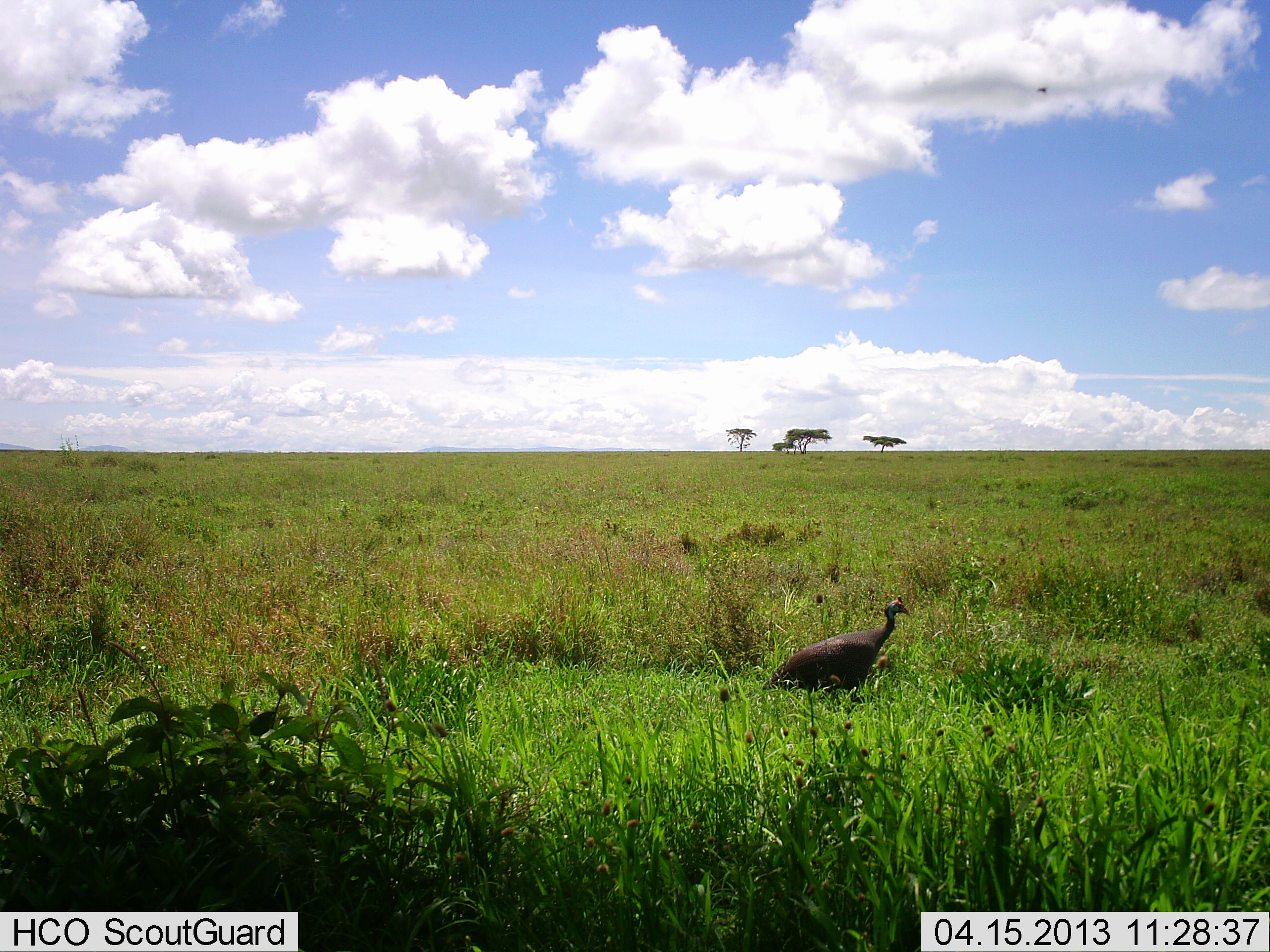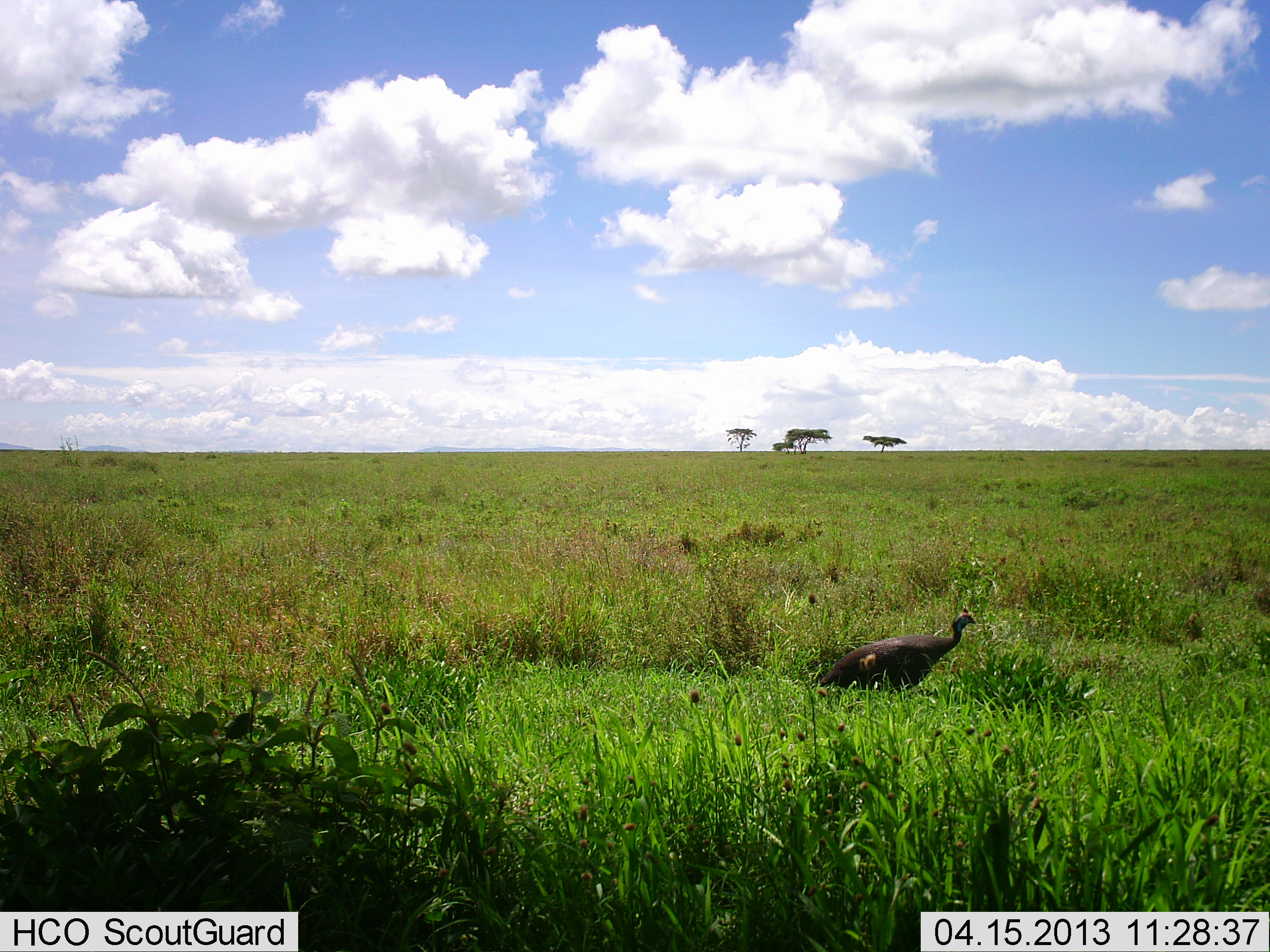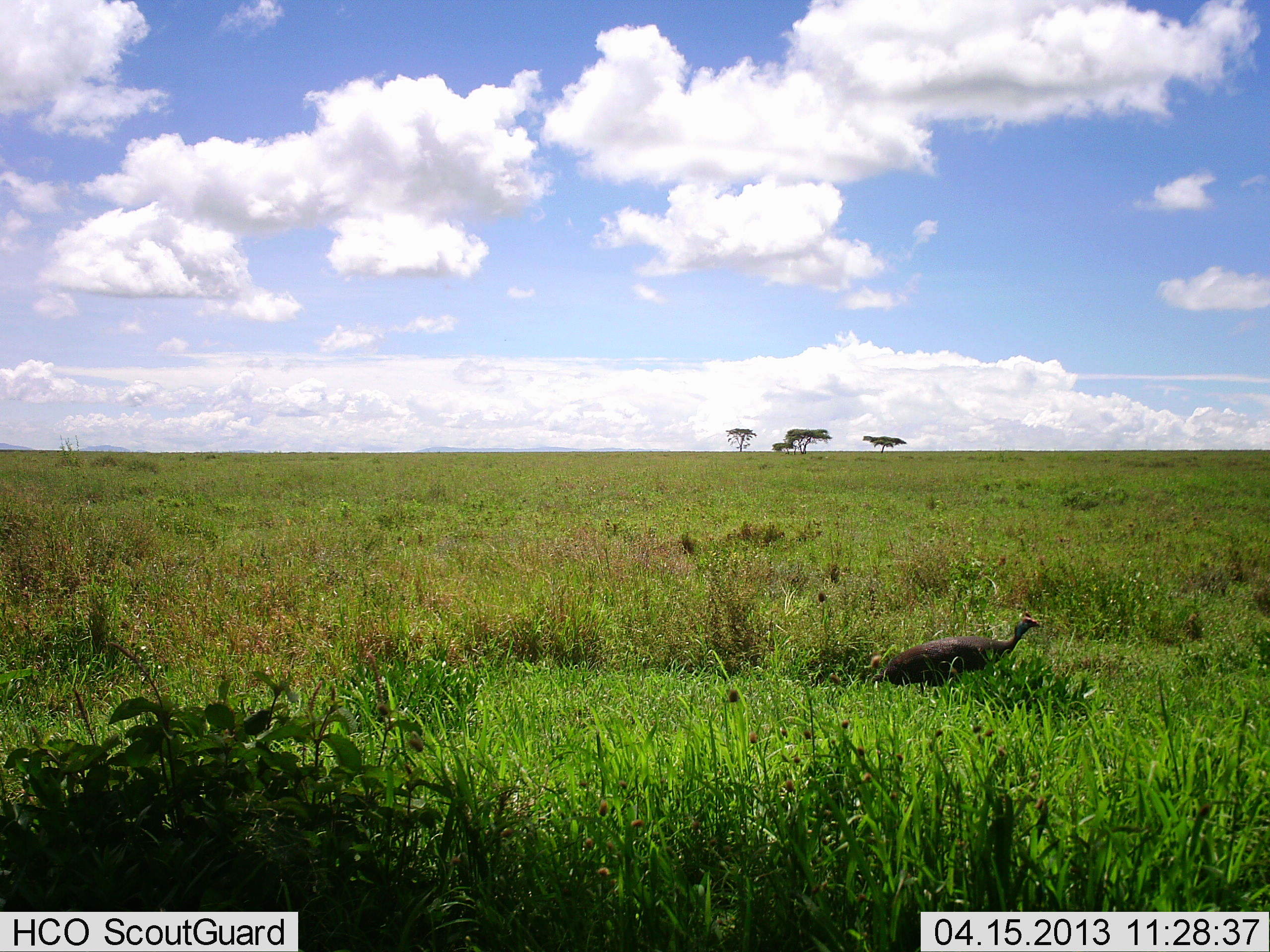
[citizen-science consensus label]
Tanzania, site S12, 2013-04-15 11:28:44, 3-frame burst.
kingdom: Animalia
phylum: Chordata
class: Aves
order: Galliformes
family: Numididae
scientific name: Numididae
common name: guinea fowl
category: guineafowl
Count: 1.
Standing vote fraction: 0%.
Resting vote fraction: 7%.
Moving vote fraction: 93%.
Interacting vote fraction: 0%.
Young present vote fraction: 0%.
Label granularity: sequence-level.